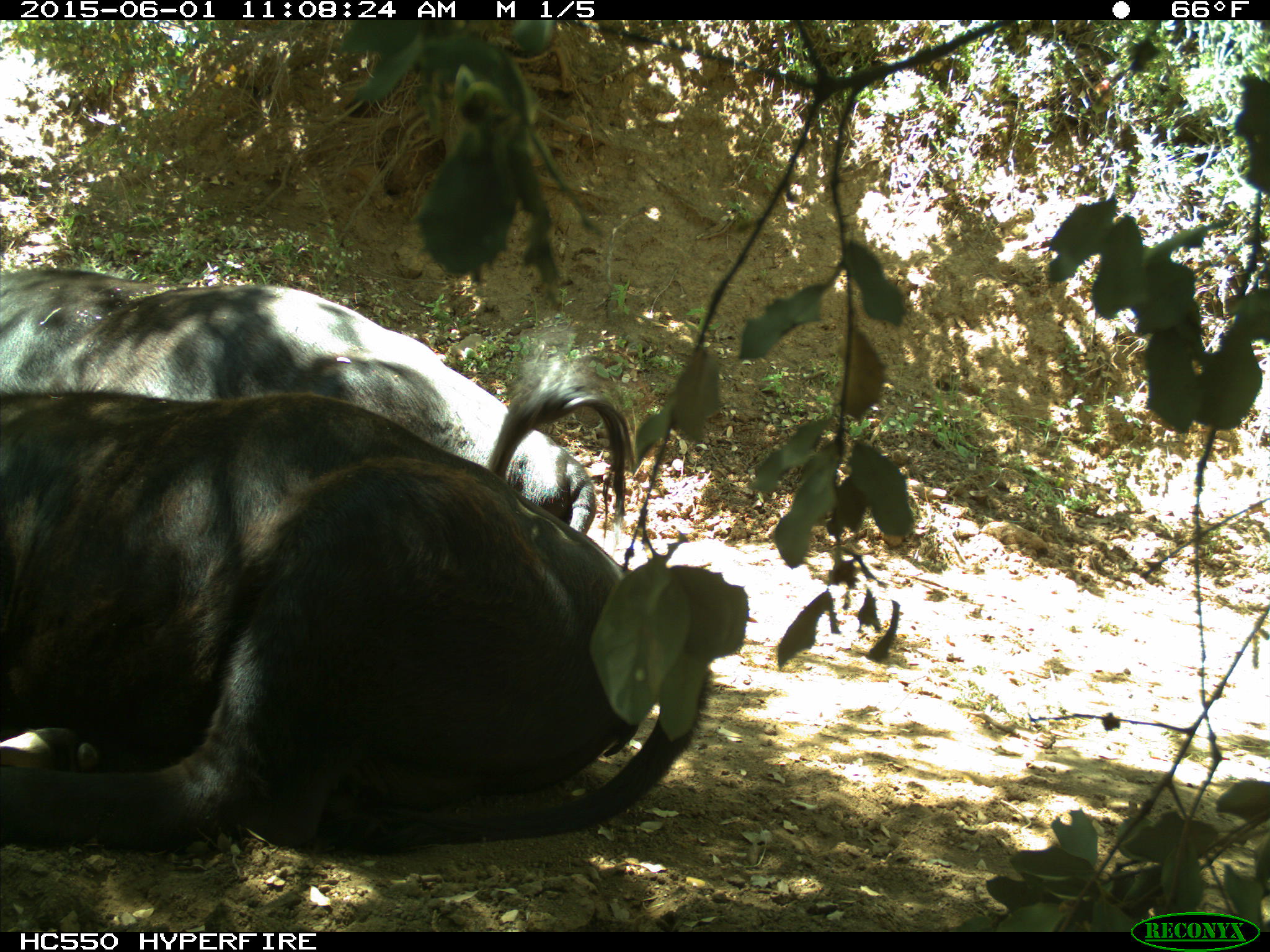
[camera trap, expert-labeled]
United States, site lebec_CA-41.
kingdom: Animalia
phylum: Chordata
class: Mammalia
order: Artiodactyla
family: Bovidae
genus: Bos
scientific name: Bos taurus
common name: domestic cow